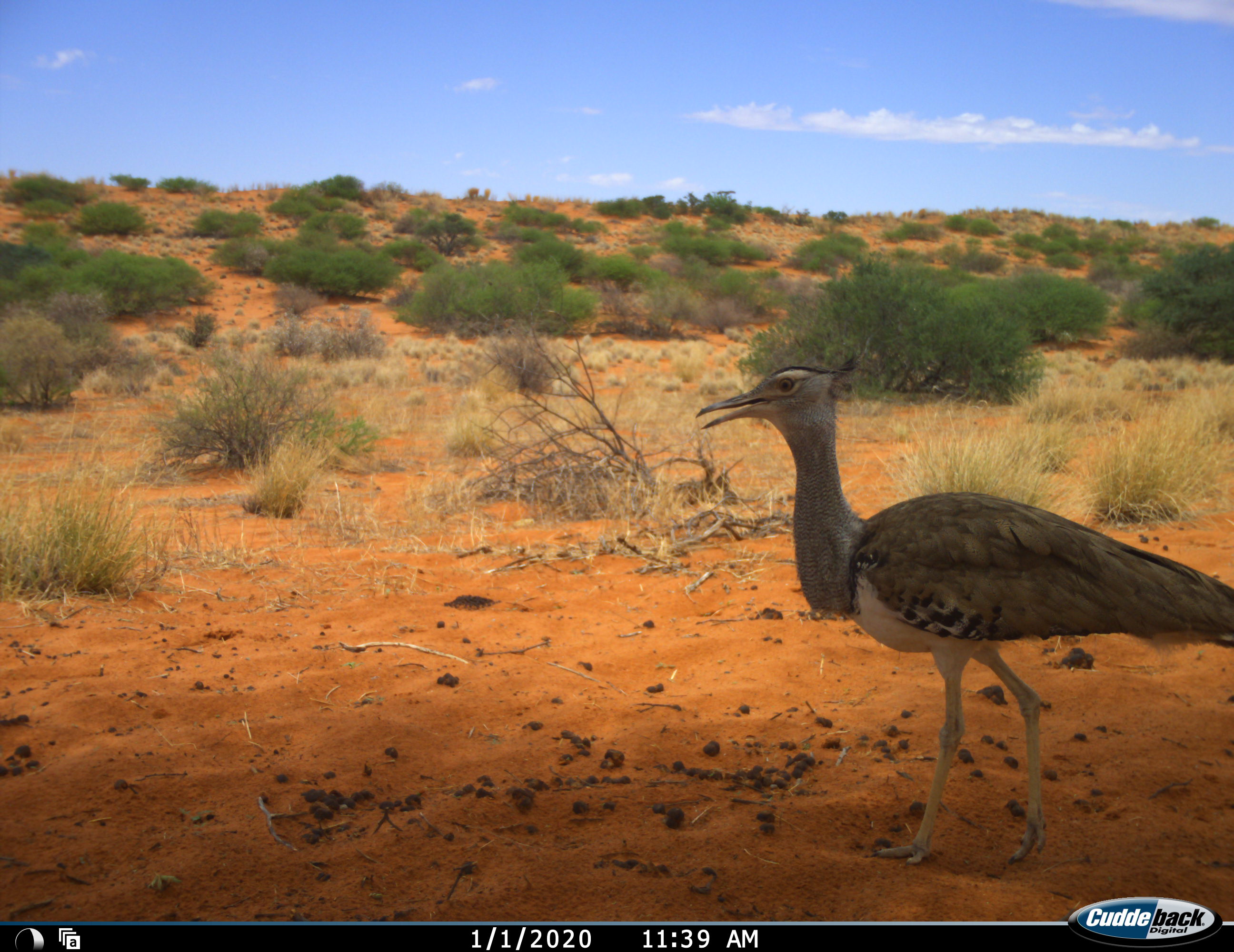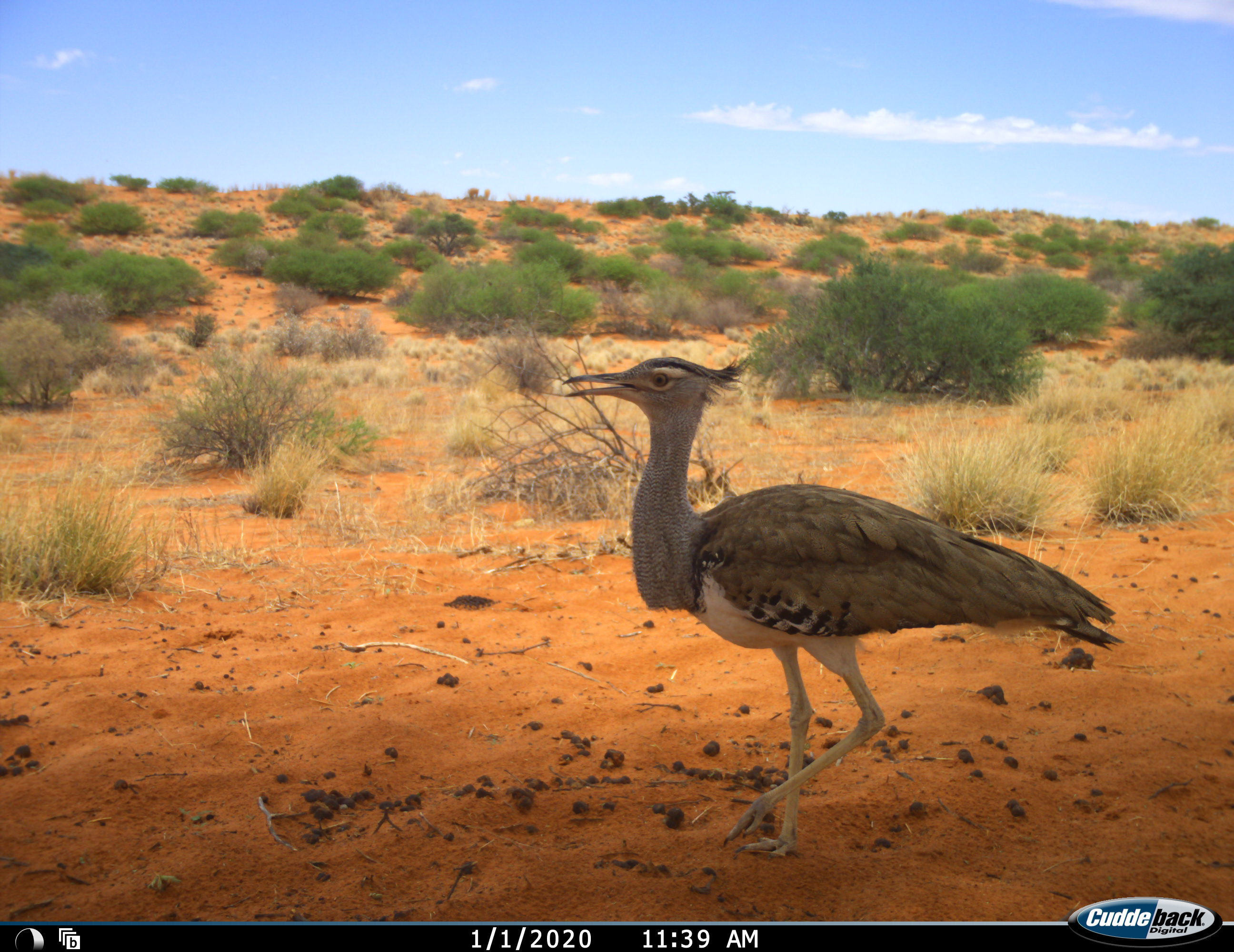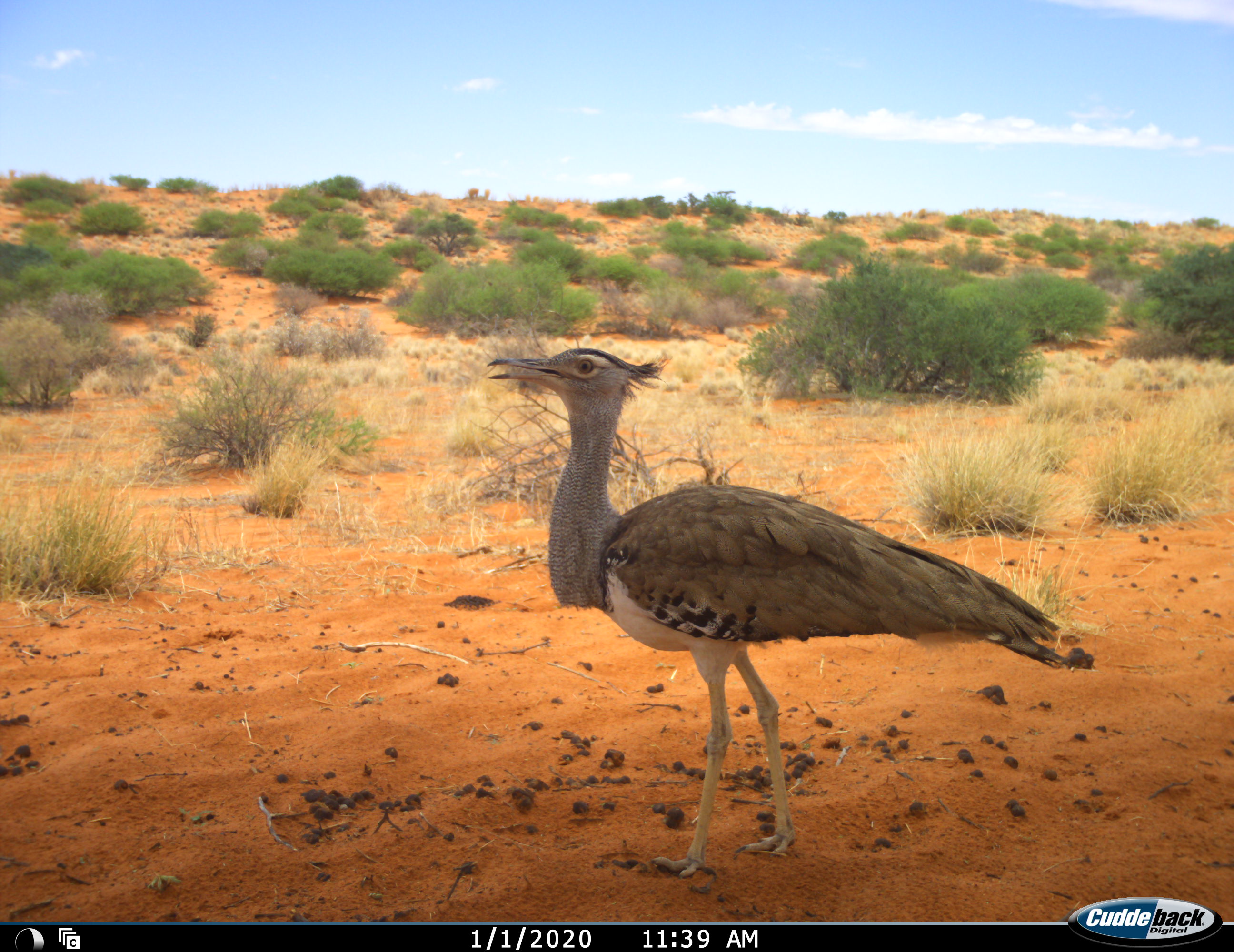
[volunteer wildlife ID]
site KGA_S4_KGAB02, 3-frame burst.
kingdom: Animalia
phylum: Chordata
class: Aves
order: Otidiformes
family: Otididae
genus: Ardeotis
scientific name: Ardeotis kori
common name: kori bustard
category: bustardkori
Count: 1.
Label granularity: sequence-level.